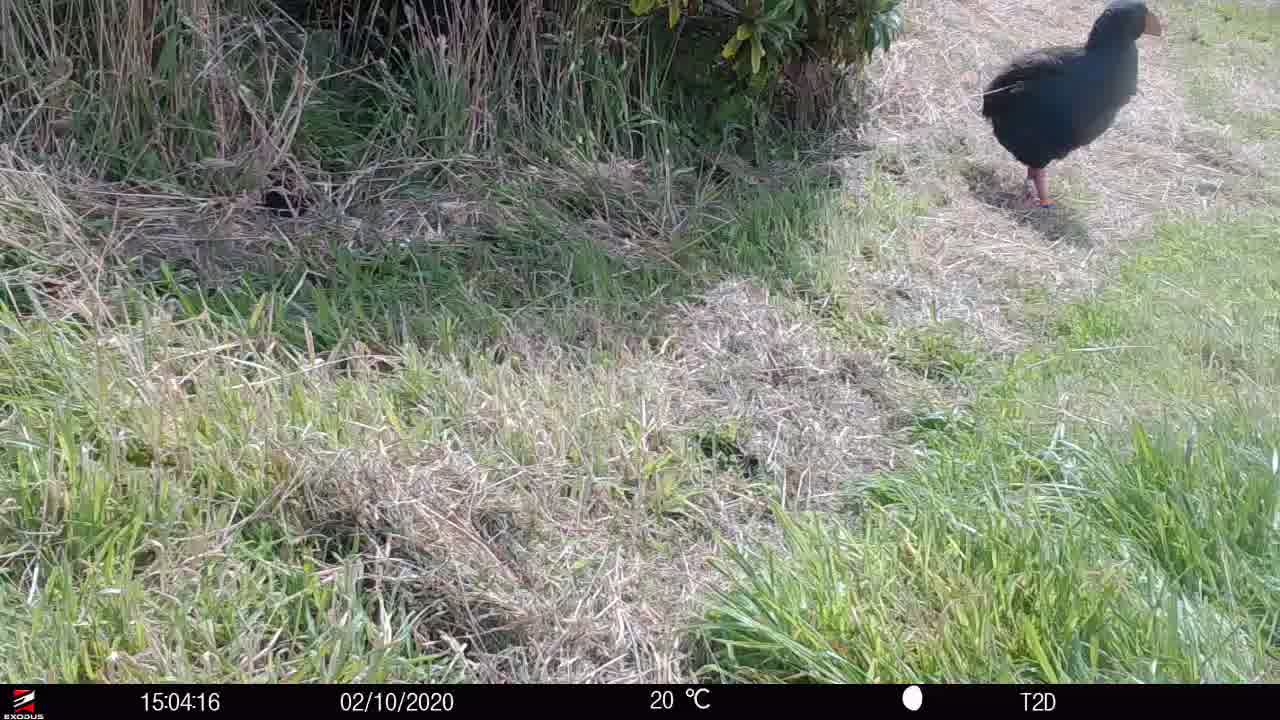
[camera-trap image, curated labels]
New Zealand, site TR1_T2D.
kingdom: Animalia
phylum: Chordata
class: Aves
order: Gruiformes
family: Rallidae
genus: Porphyrio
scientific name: Porphyrio mantelli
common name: takahe